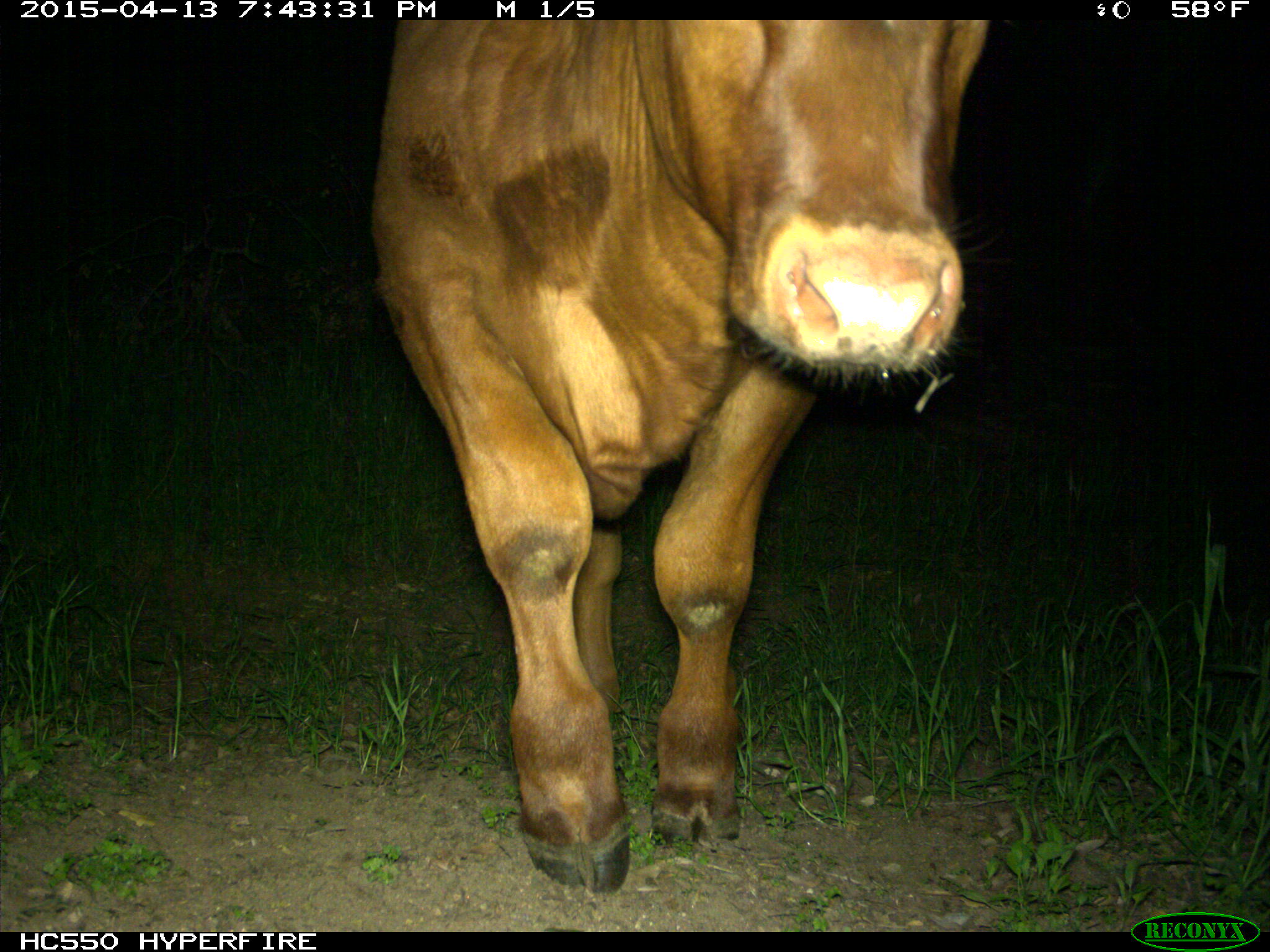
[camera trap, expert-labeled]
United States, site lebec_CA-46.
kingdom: Animalia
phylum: Chordata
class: Mammalia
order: Artiodactyla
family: Bovidae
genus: Bos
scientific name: Bos taurus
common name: domestic cow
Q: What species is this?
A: Bos taurus (domestic cow).